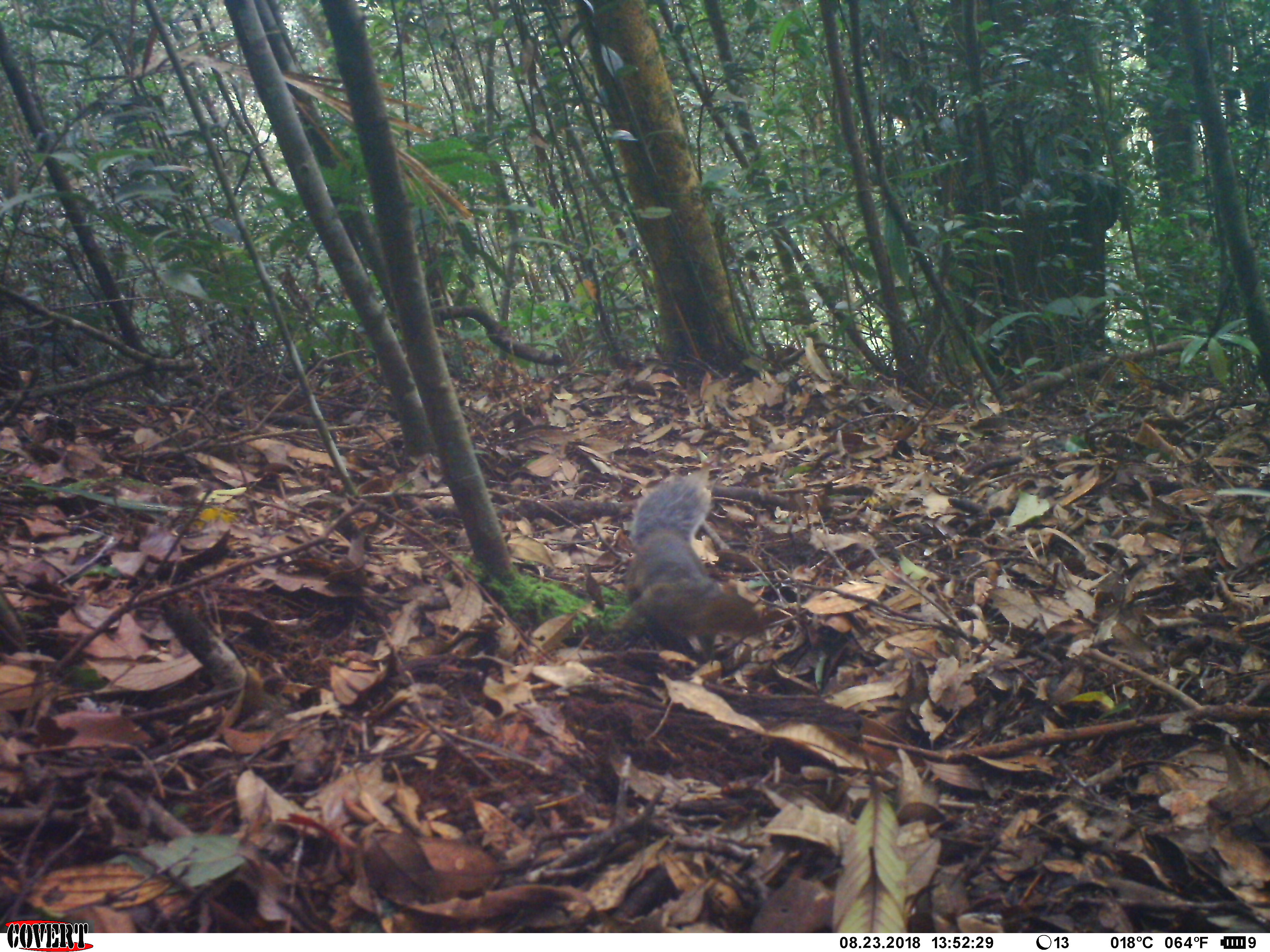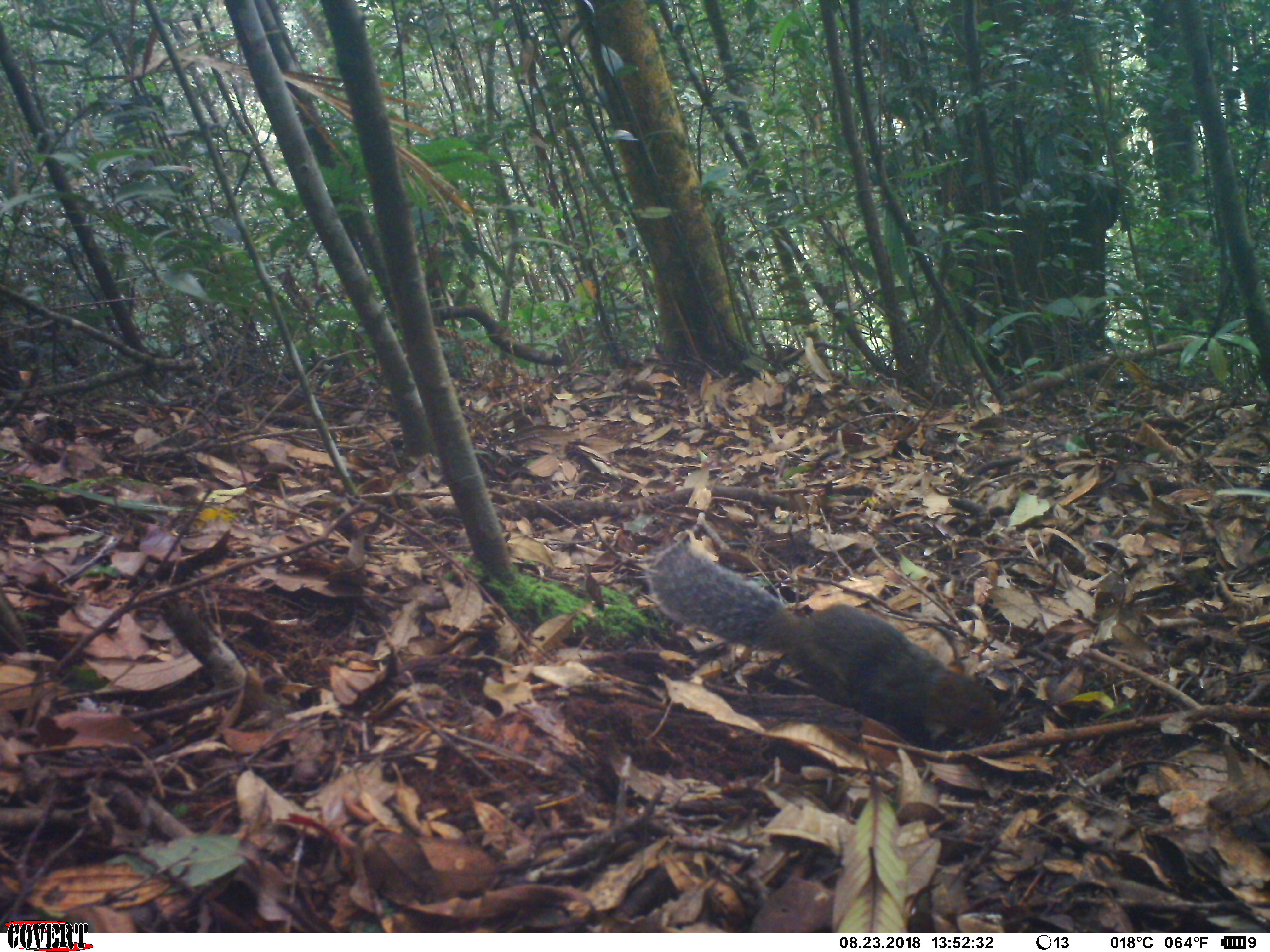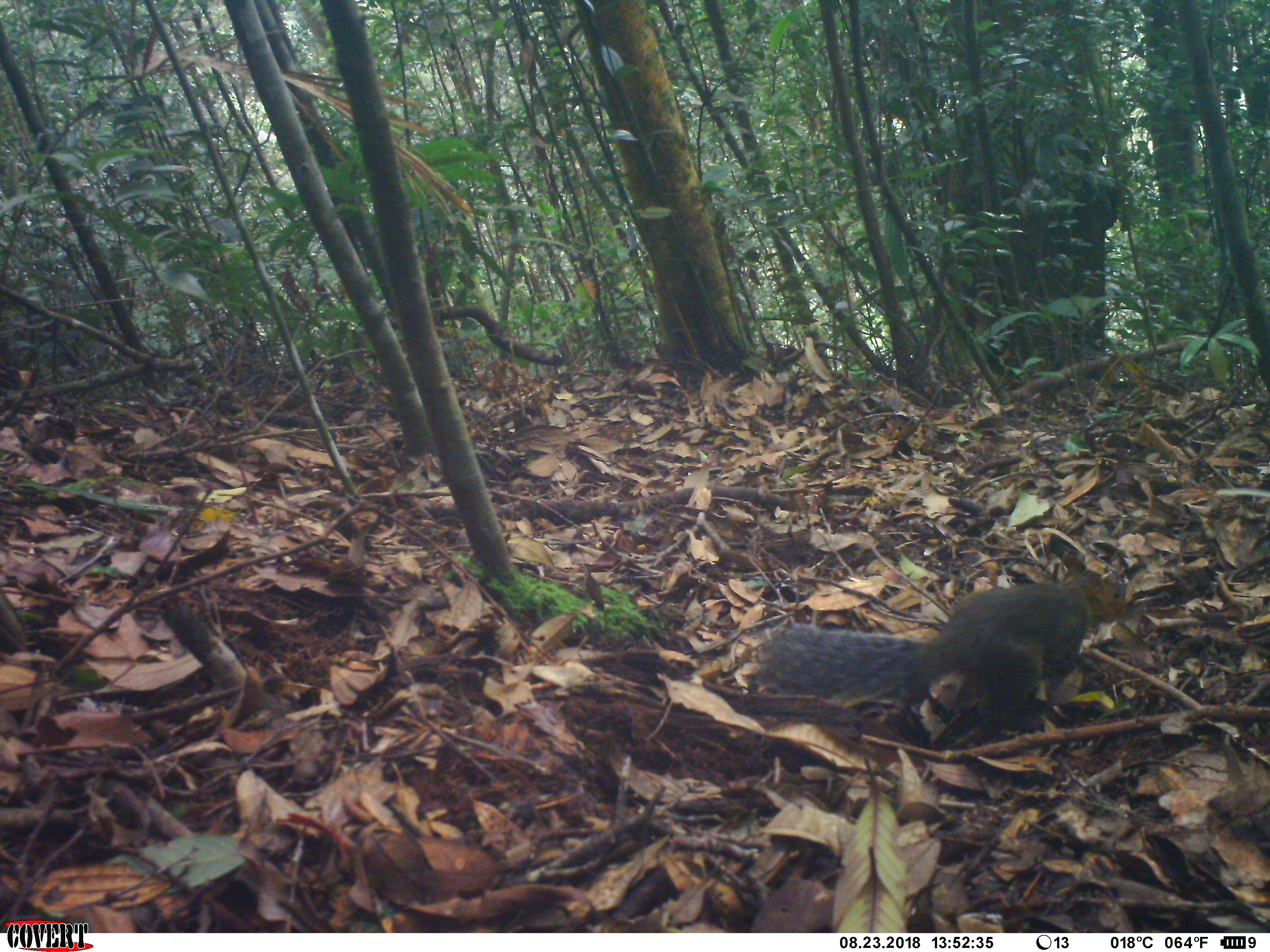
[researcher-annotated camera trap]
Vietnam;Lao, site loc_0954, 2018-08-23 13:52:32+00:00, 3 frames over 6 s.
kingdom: Animalia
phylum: Chordata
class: Mammalia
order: Rodentia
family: Sciuridae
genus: Dremomys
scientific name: Dremomys rufigenis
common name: red-cheeked squirrel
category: red cheeked squirrel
Red cheeked squirrel (red-cheeked squirrel) (Dremomys rufigenis). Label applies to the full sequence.